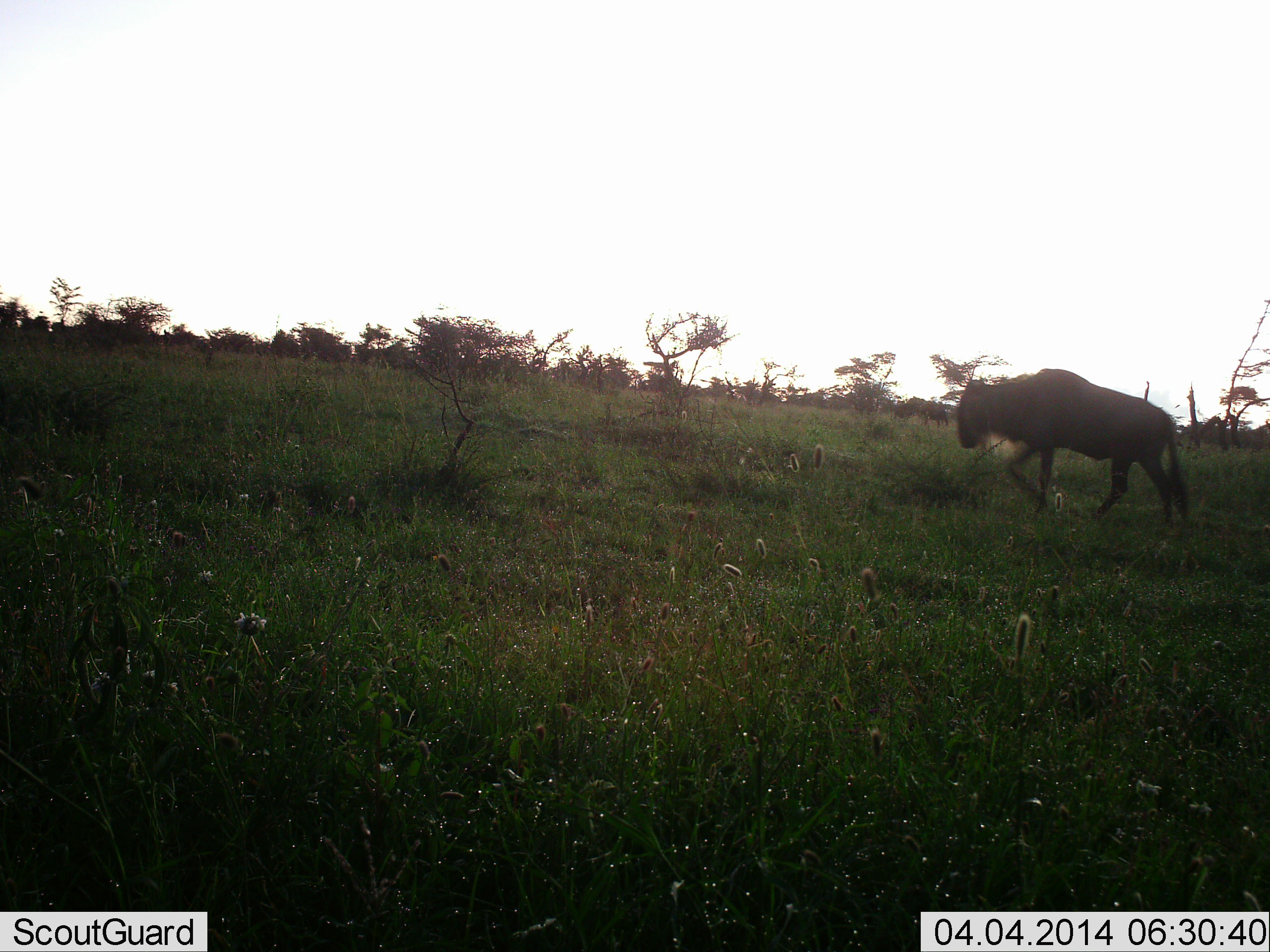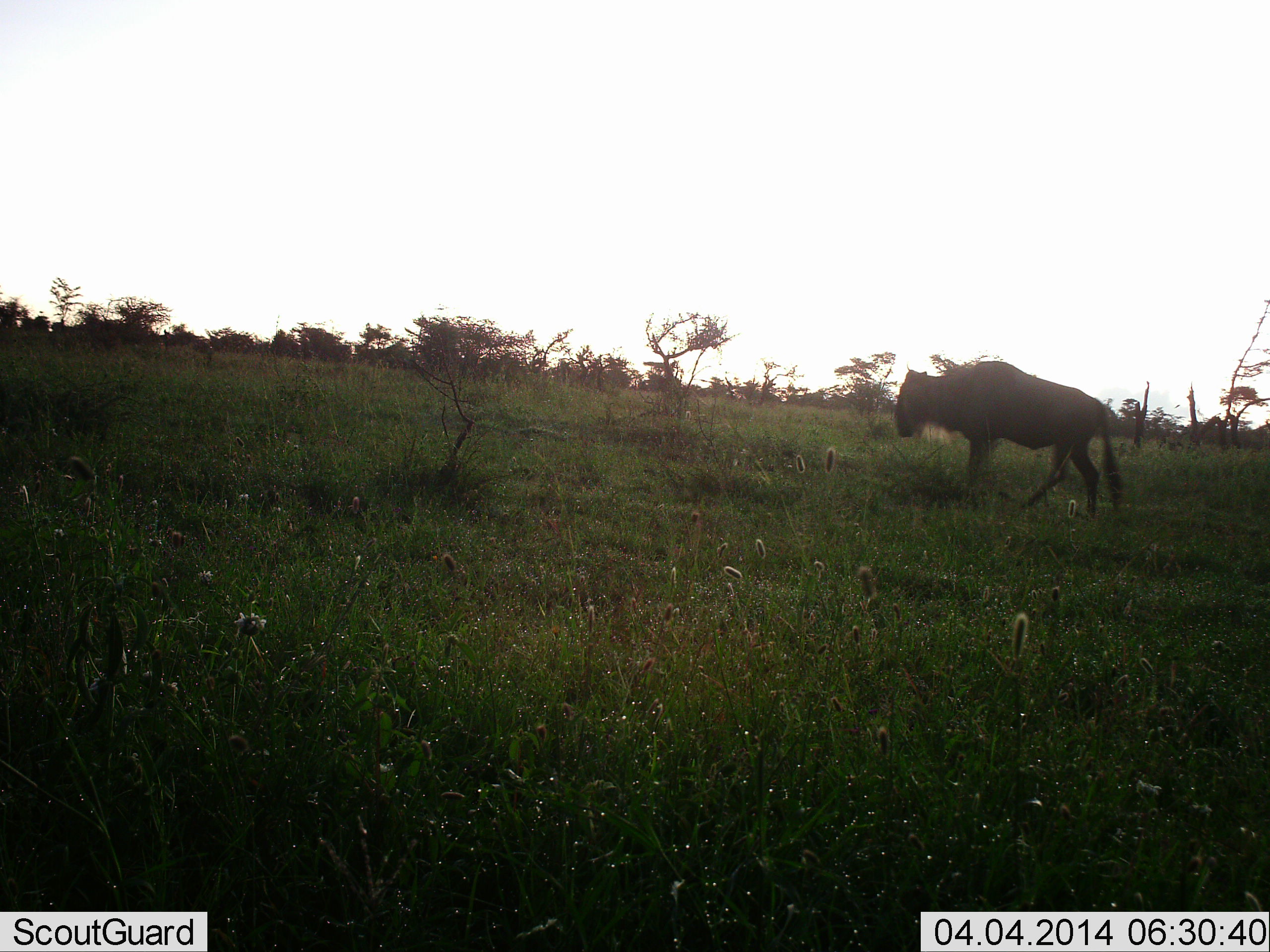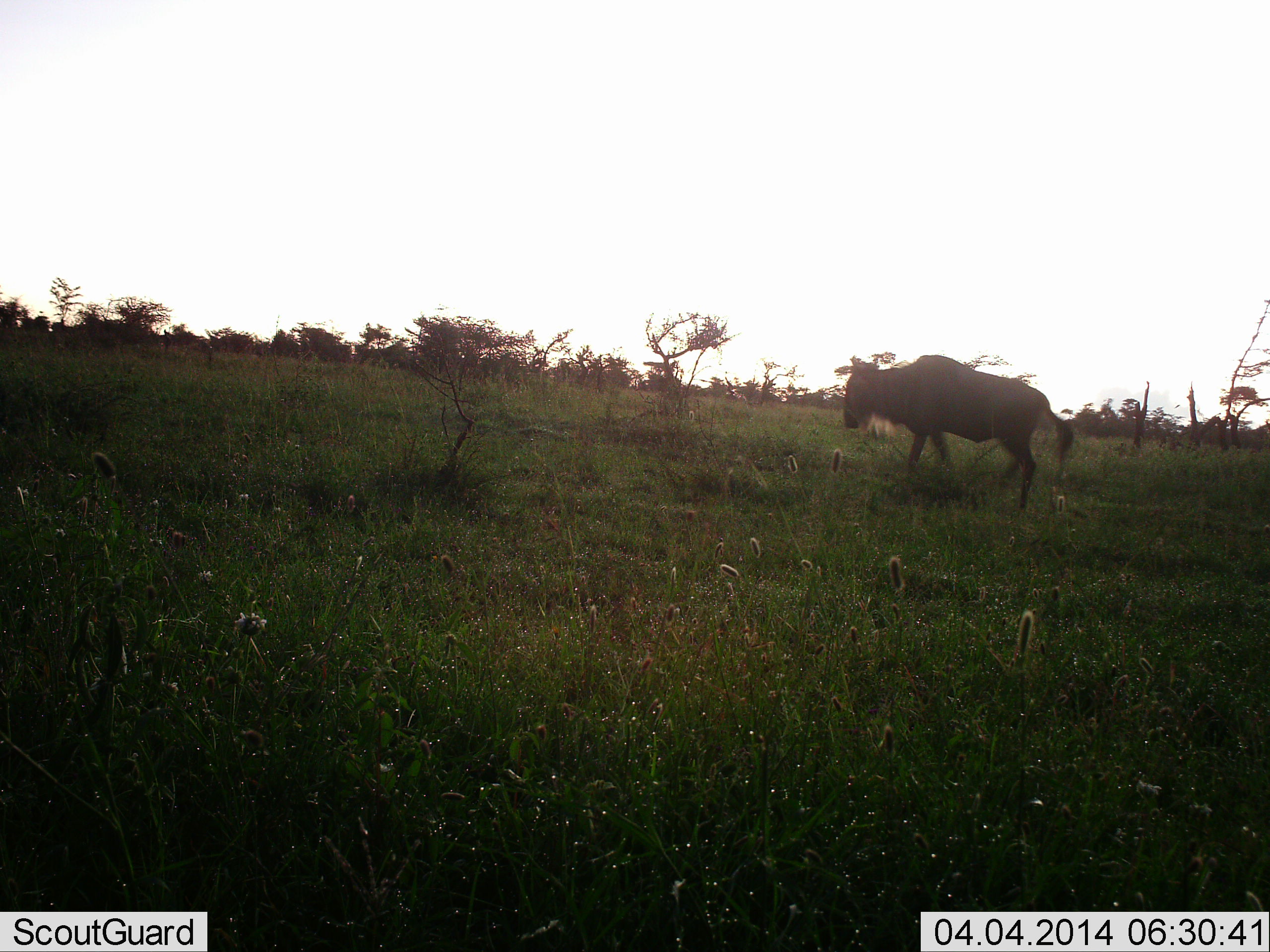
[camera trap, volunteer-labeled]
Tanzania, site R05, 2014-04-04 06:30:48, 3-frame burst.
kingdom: Animalia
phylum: Chordata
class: Mammalia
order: Artiodactyla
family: Bovidae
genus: Connochaetes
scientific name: Connochaetes taurinus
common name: blue wildebeest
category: wildebeest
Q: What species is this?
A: Wildebeest (blue wildebeest) (Connochaetes taurinus).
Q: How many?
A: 1.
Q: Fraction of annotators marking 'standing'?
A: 20%.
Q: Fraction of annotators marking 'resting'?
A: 0%.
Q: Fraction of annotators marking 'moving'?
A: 80%.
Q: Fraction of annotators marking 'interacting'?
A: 0%.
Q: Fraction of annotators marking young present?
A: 0%.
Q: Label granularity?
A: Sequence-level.